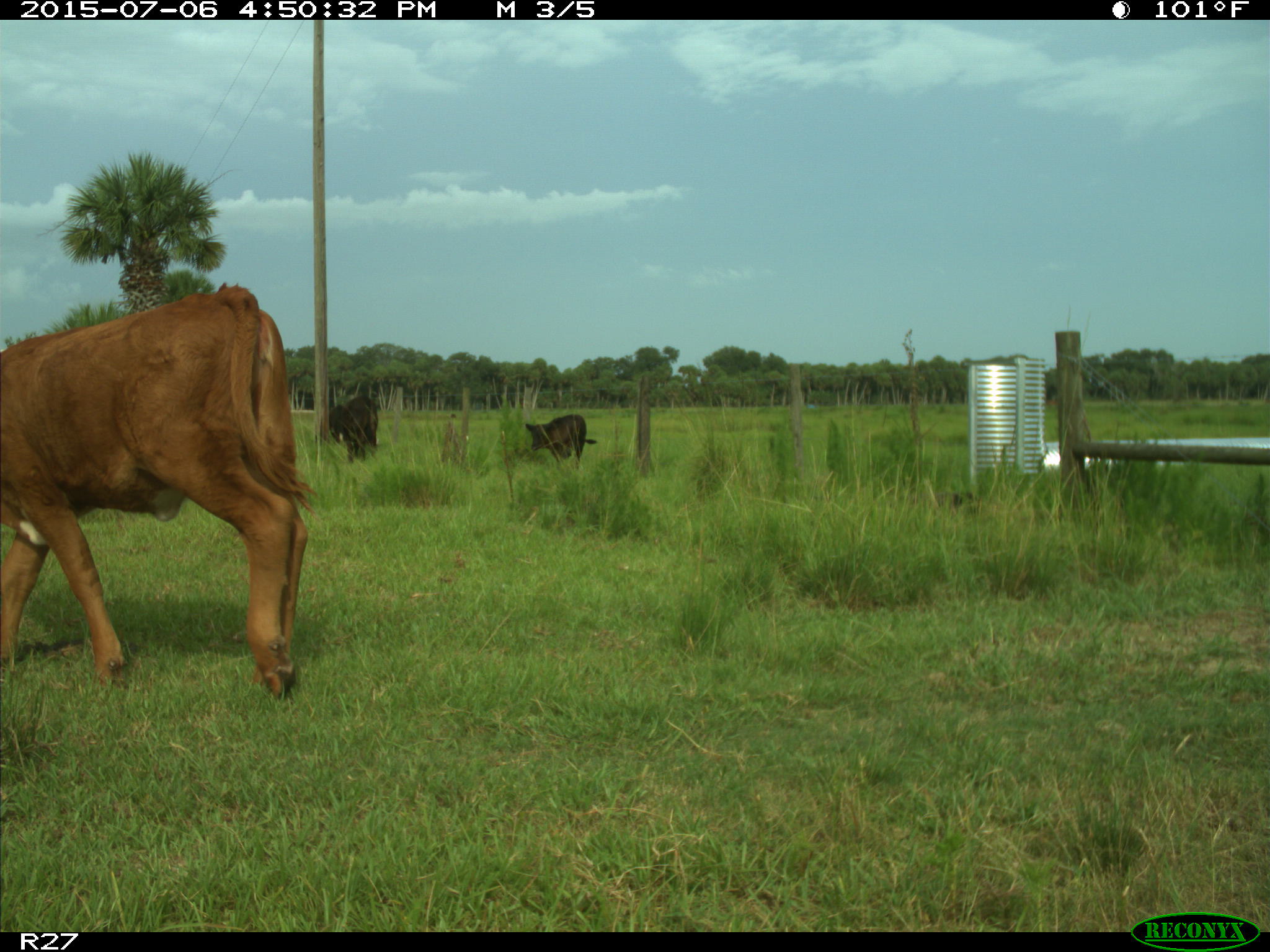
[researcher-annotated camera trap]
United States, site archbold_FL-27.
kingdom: Animalia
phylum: Chordata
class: Mammalia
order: Artiodactyla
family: Bovidae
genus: Bos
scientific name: Bos taurus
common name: domestic cow